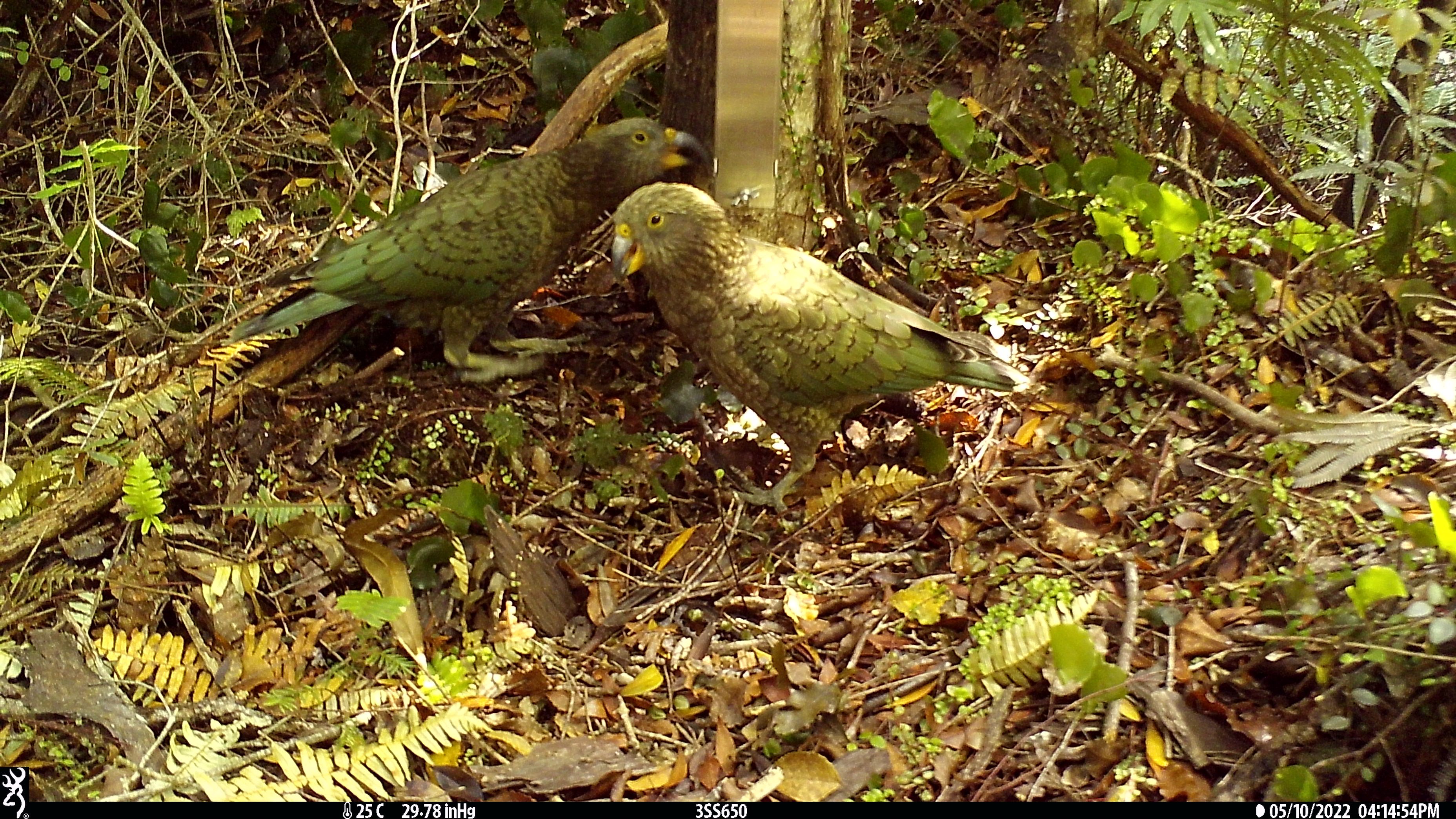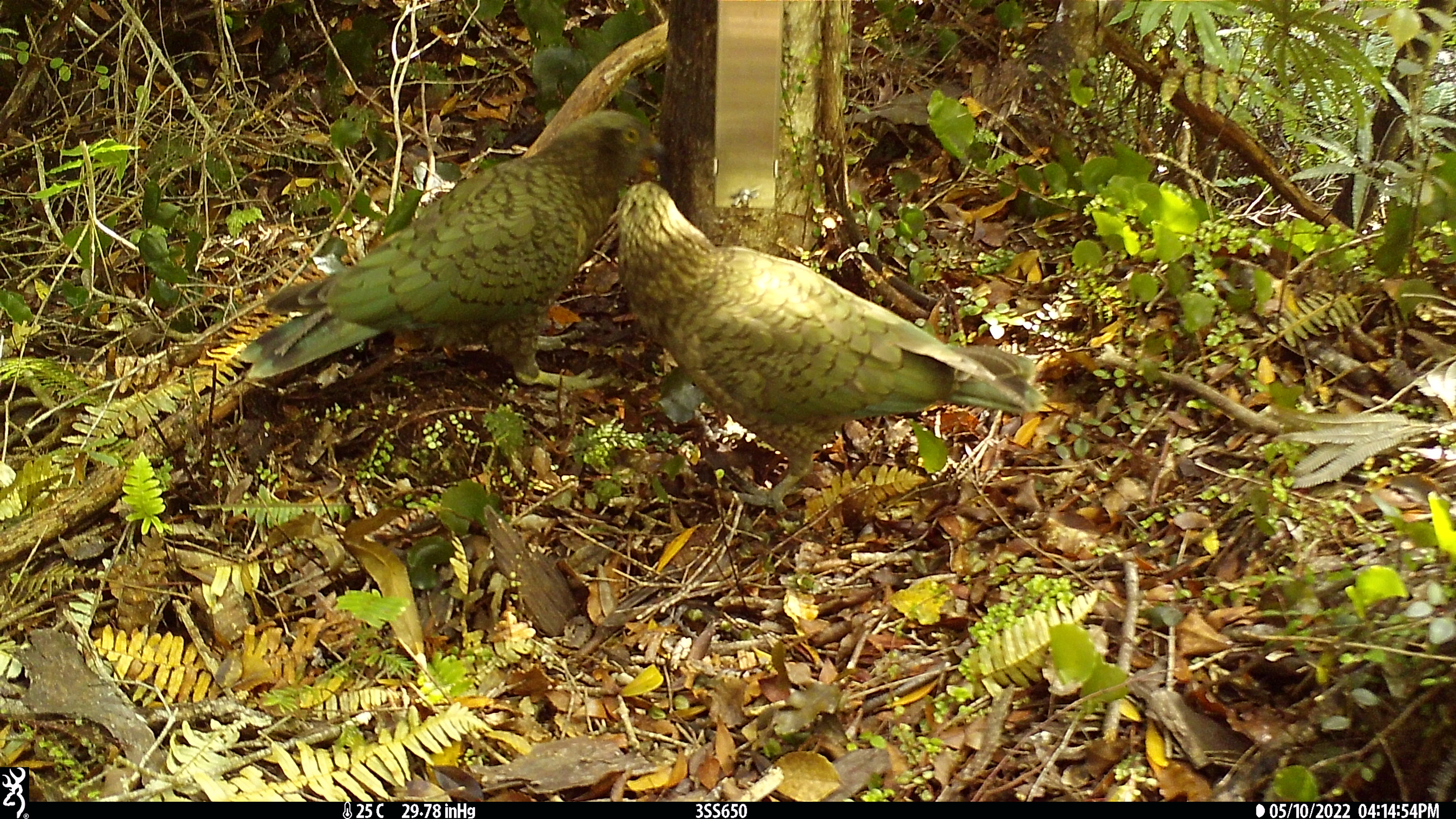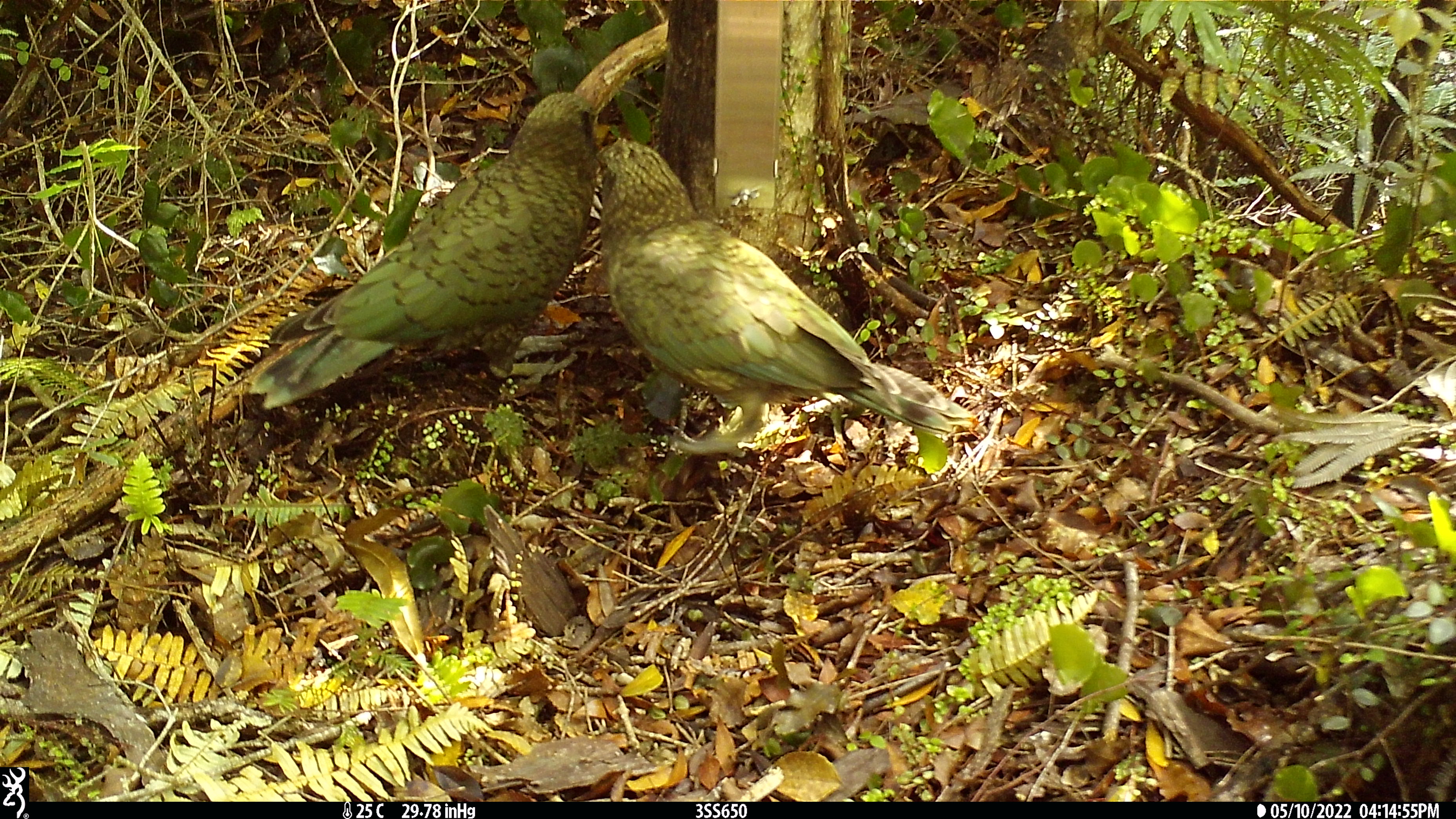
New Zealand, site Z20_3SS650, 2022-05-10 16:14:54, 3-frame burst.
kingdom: Animalia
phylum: Chordata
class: Aves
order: Psittaciformes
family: Strigopidae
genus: Nestor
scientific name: Nestor notabilis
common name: kea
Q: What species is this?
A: Kea (Nestor notabilis).